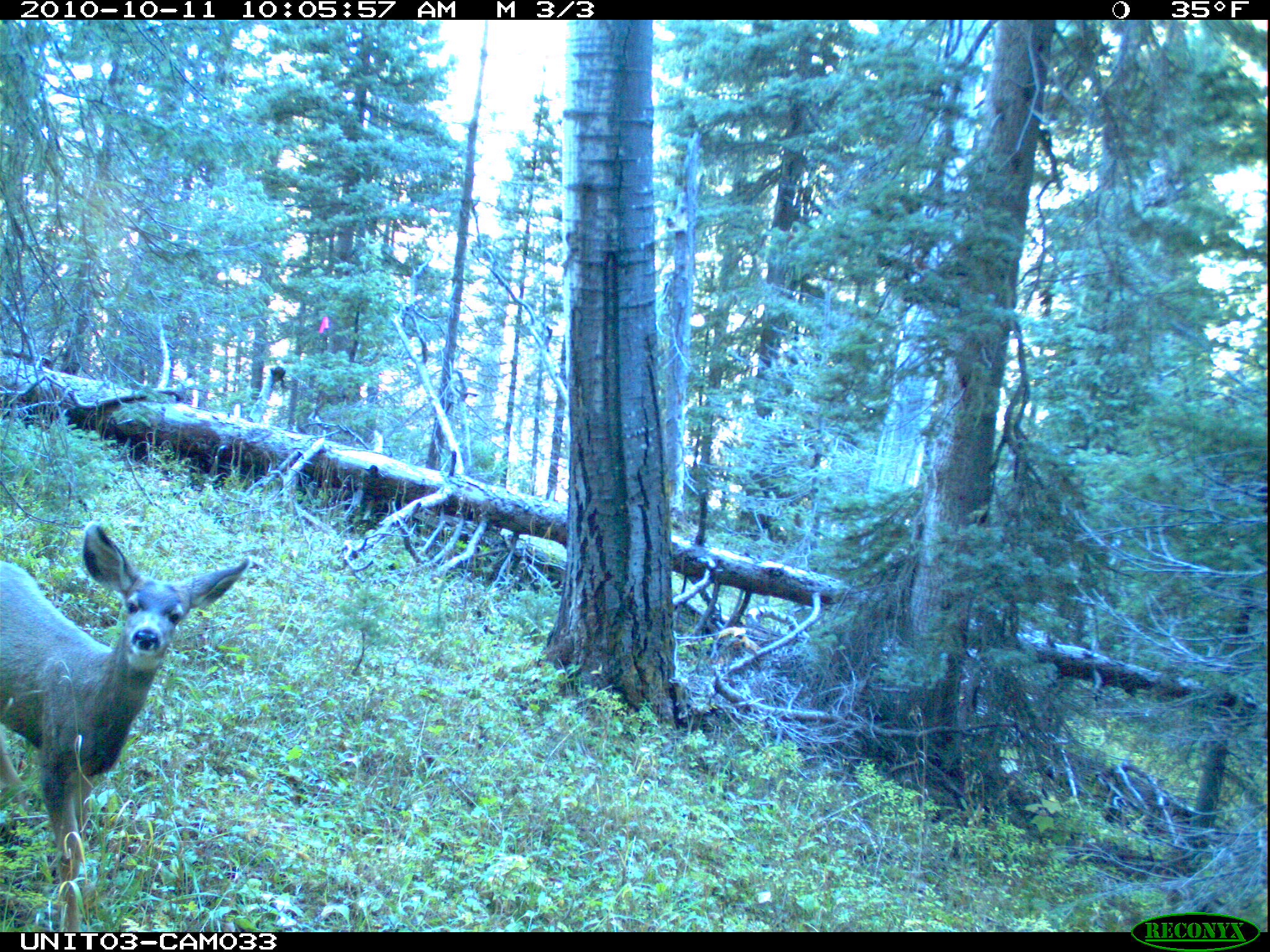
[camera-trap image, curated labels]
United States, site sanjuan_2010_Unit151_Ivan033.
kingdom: Animalia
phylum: Chordata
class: Mammalia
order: Artiodactyla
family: Cervidae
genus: Odocoileus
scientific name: Odocoileus hemionus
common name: mule deer